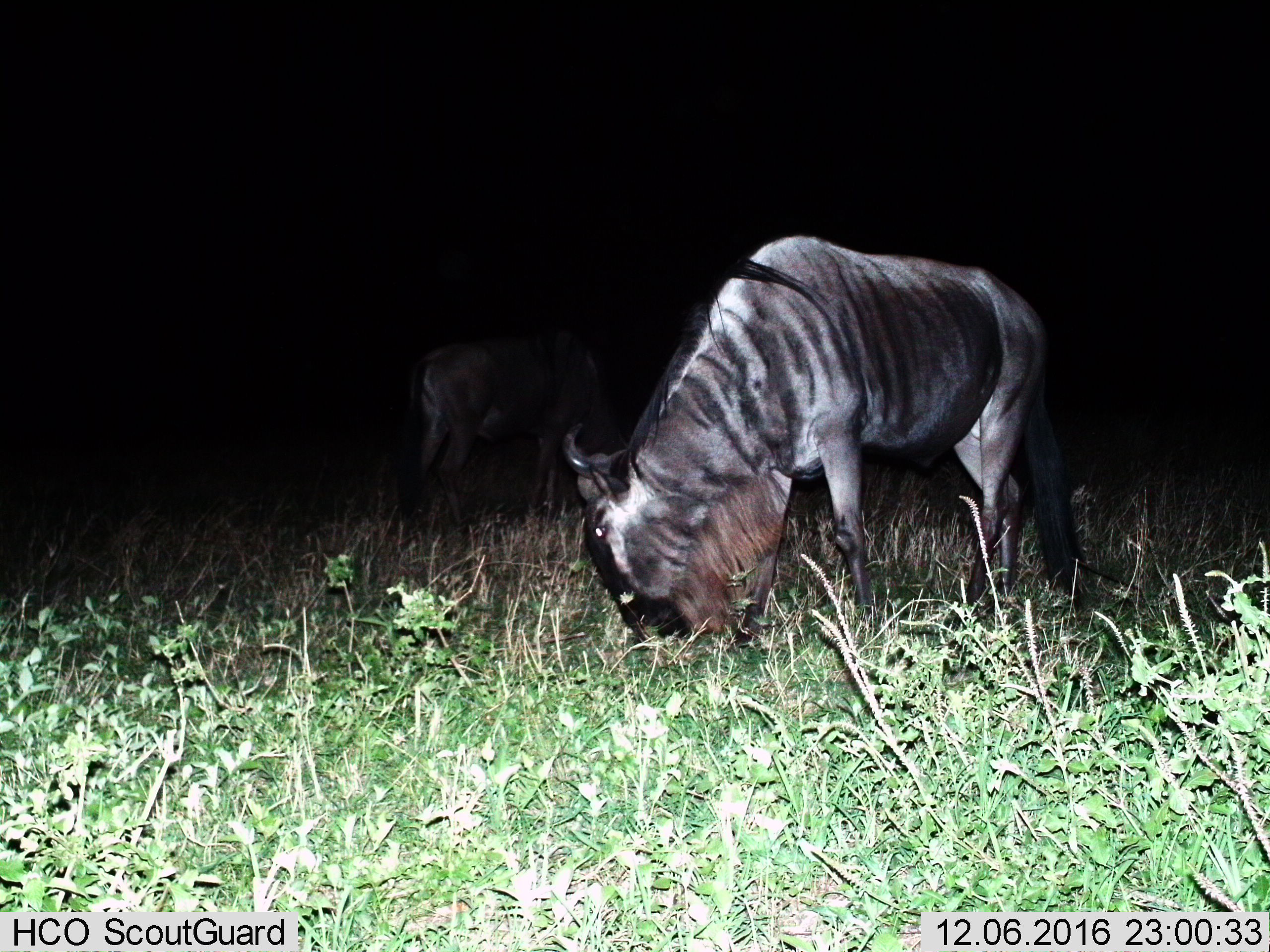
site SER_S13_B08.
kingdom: Animalia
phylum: Chordata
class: Mammalia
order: Artiodactyla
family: Bovidae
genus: Connochaetes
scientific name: Connochaetes taurinus taurinus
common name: blue wildebeest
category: wildebeestblue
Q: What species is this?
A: Wildebeestblue (blue wildebeest) (Connochaetes taurinus taurinus).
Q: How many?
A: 2.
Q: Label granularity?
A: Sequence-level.